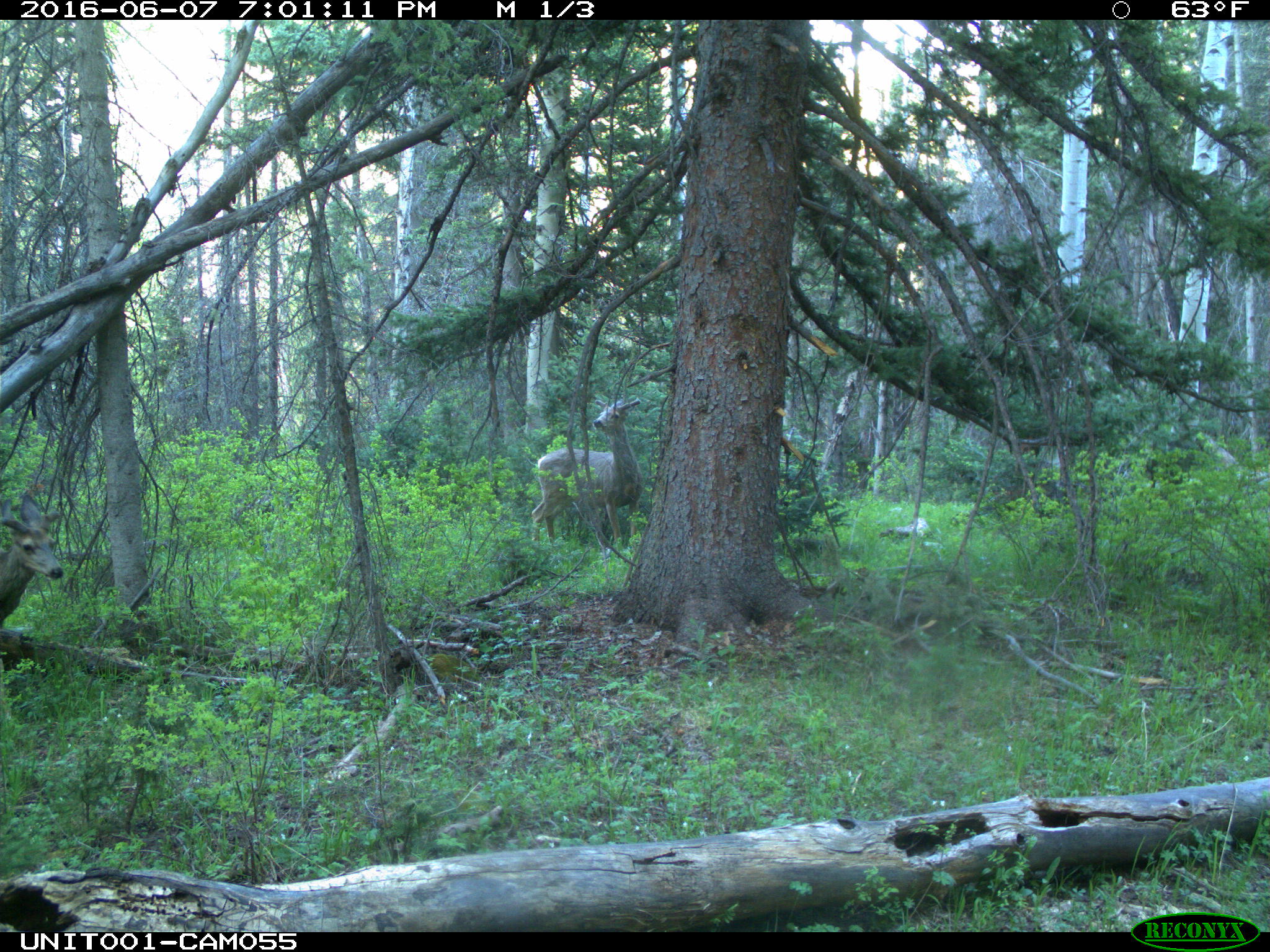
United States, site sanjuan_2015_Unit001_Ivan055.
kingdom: Animalia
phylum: Chordata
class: Mammalia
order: Artiodactyla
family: Cervidae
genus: Odocoileus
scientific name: Odocoileus hemionus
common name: mule deer